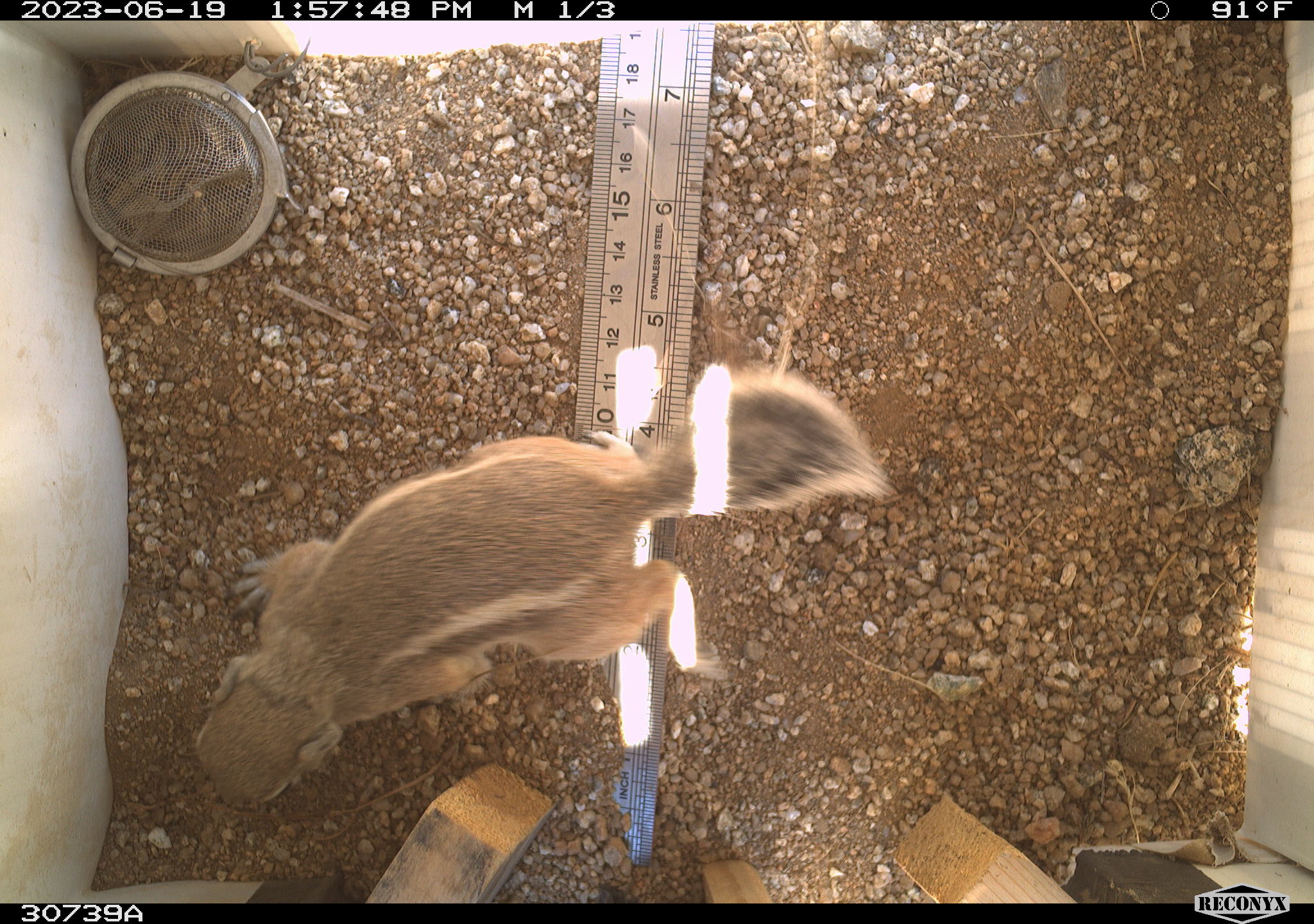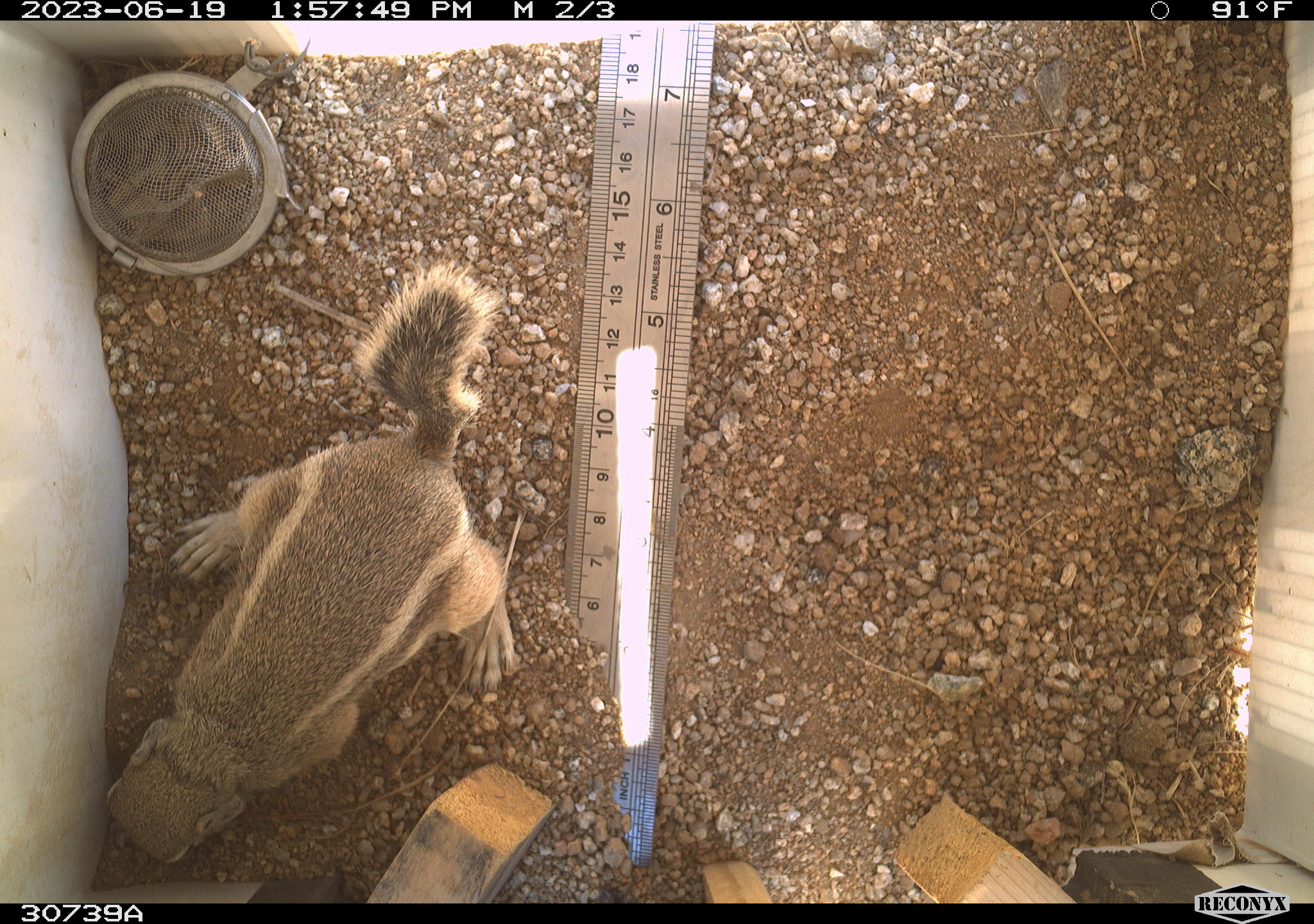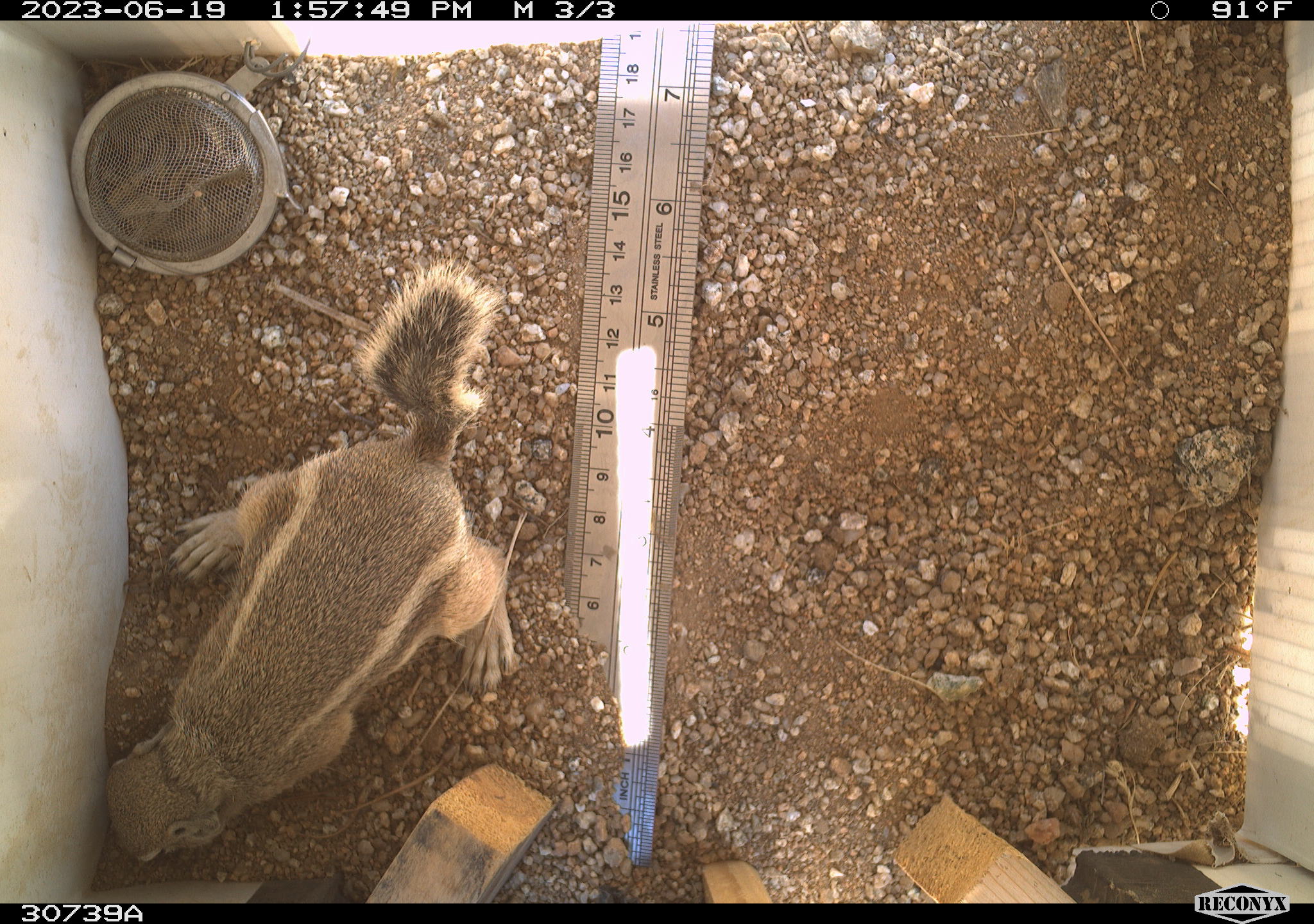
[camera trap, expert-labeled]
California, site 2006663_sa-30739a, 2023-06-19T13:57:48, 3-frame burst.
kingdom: Animalia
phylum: Chordata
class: Mammalia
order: Rodentia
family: Sciuridae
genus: Ammospermophilus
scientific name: Ammospermophilus leucurus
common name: white-tailed antelope squirrel